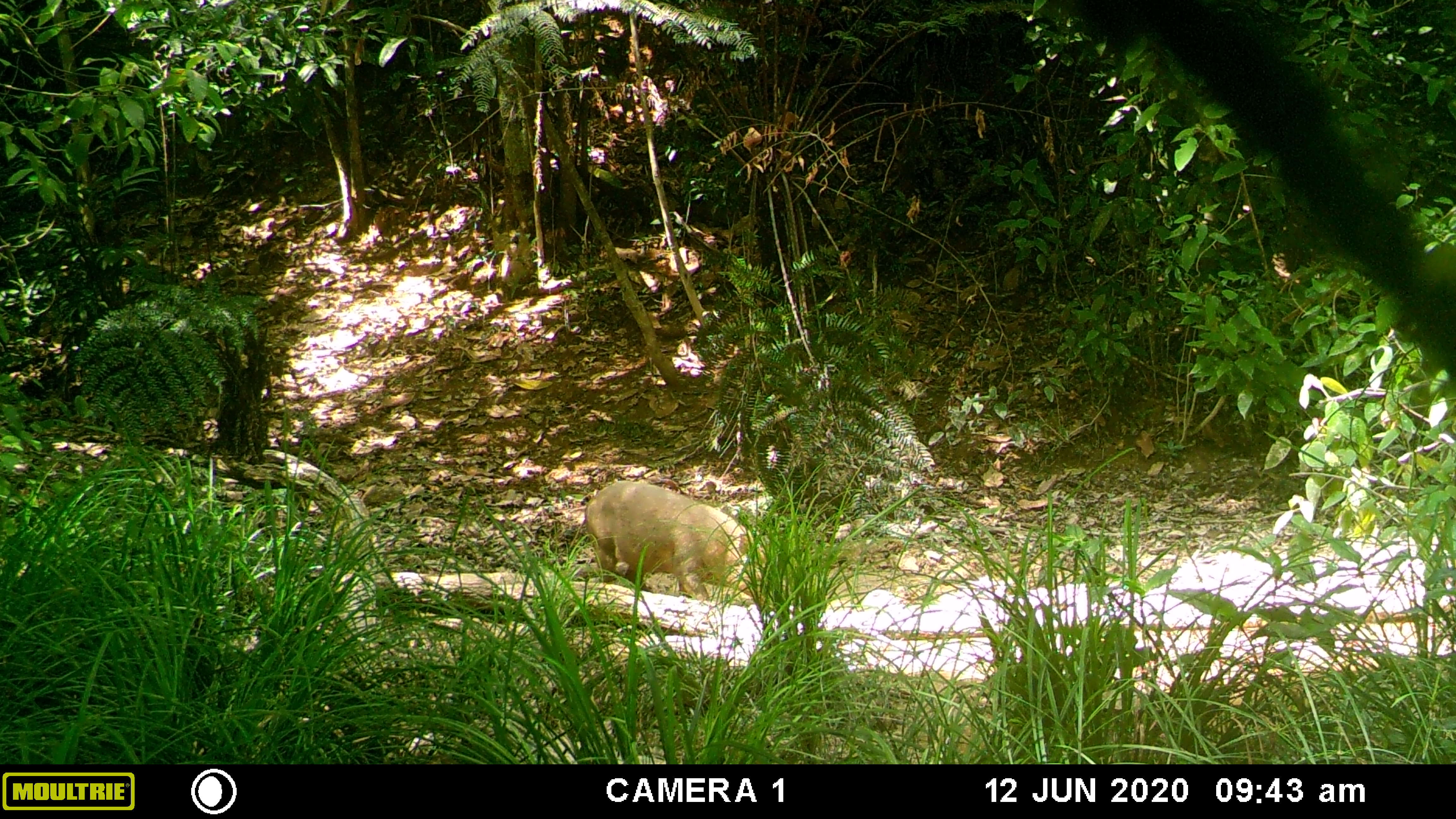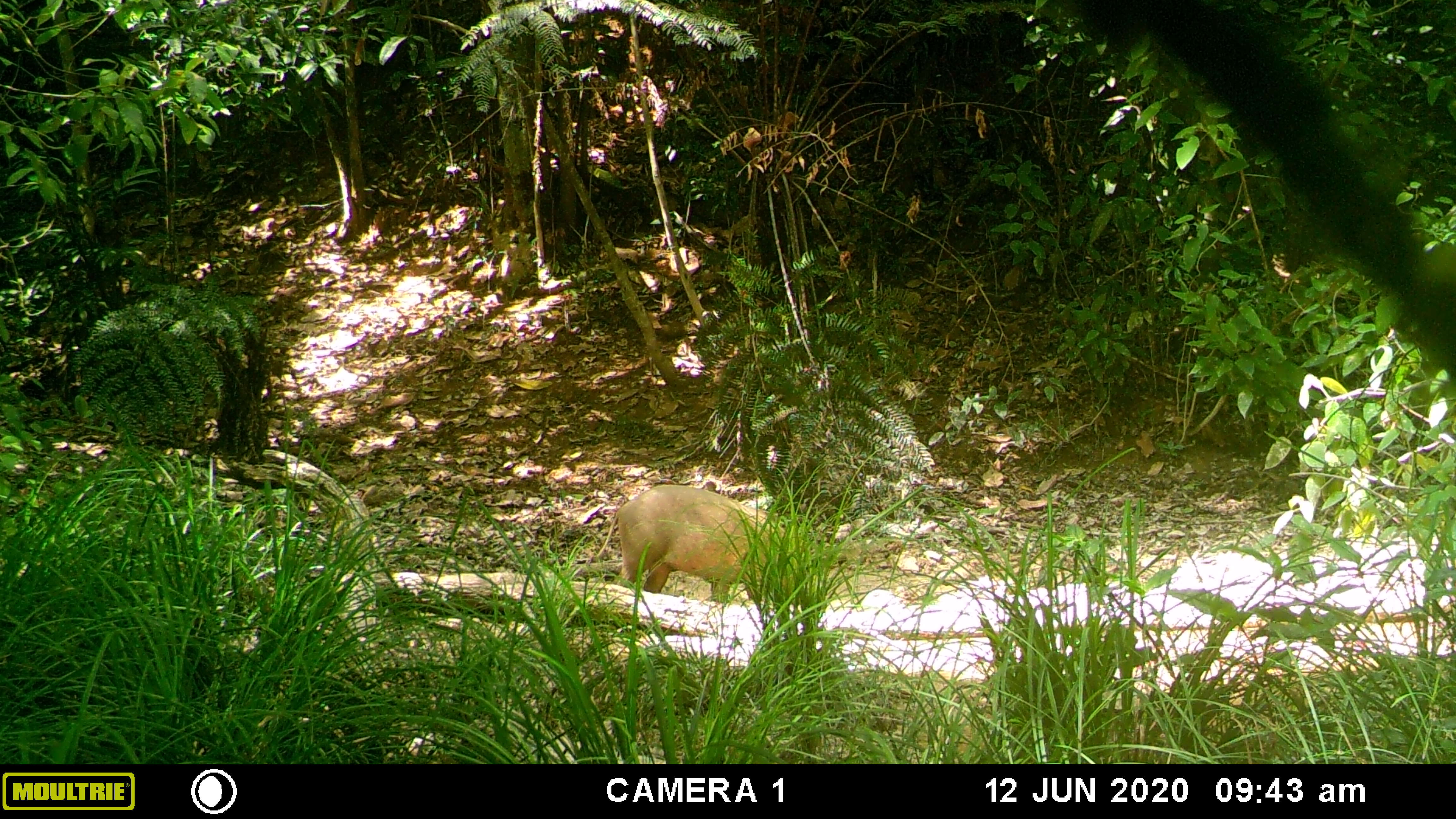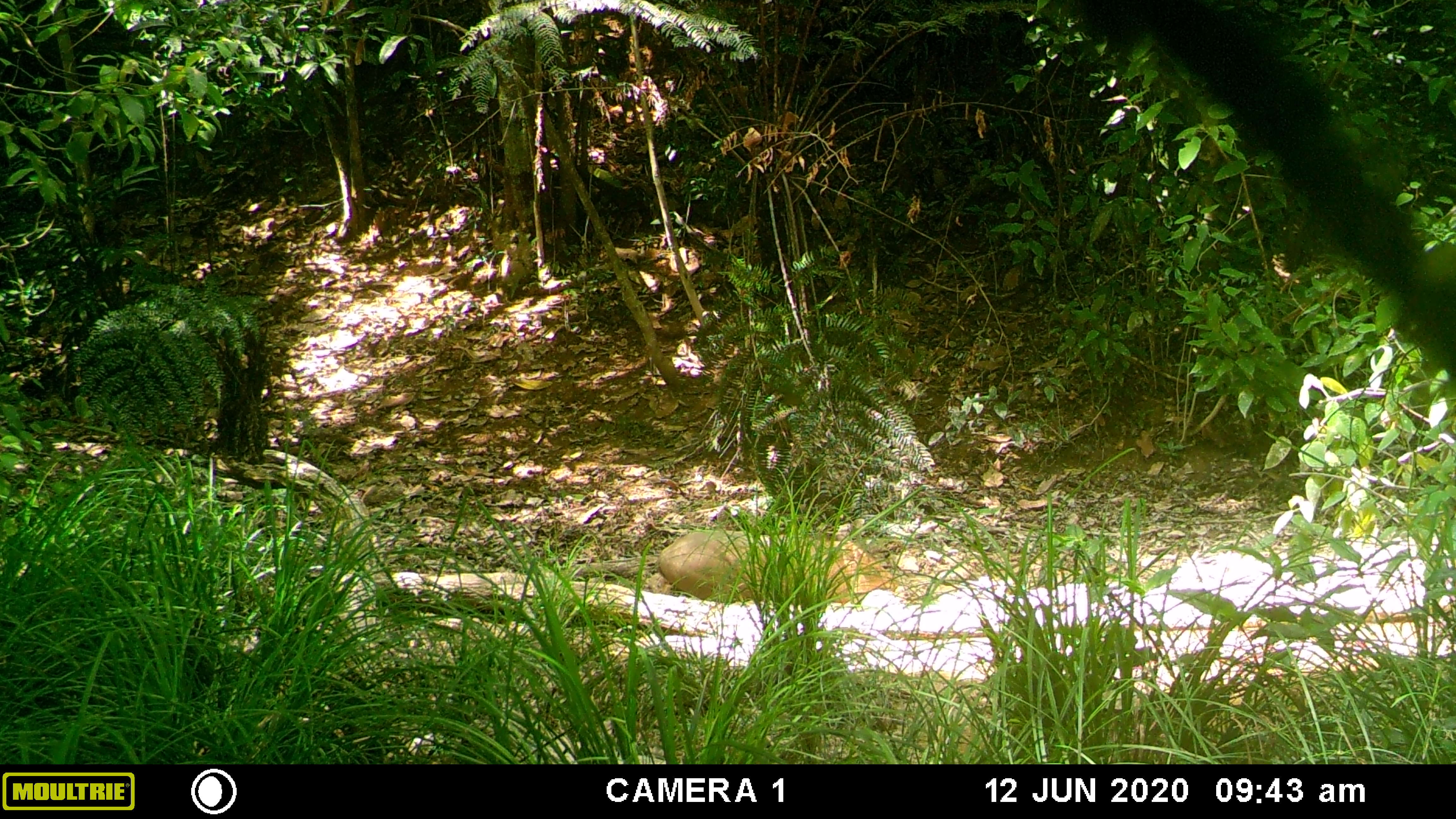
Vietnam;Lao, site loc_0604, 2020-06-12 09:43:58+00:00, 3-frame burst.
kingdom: Animalia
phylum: Chordata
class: Mammalia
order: Artiodactyla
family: Suidae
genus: Sus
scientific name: Sus scrofa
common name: eurasian wild pig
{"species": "eurasian wild pig (Sus scrofa)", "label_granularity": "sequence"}